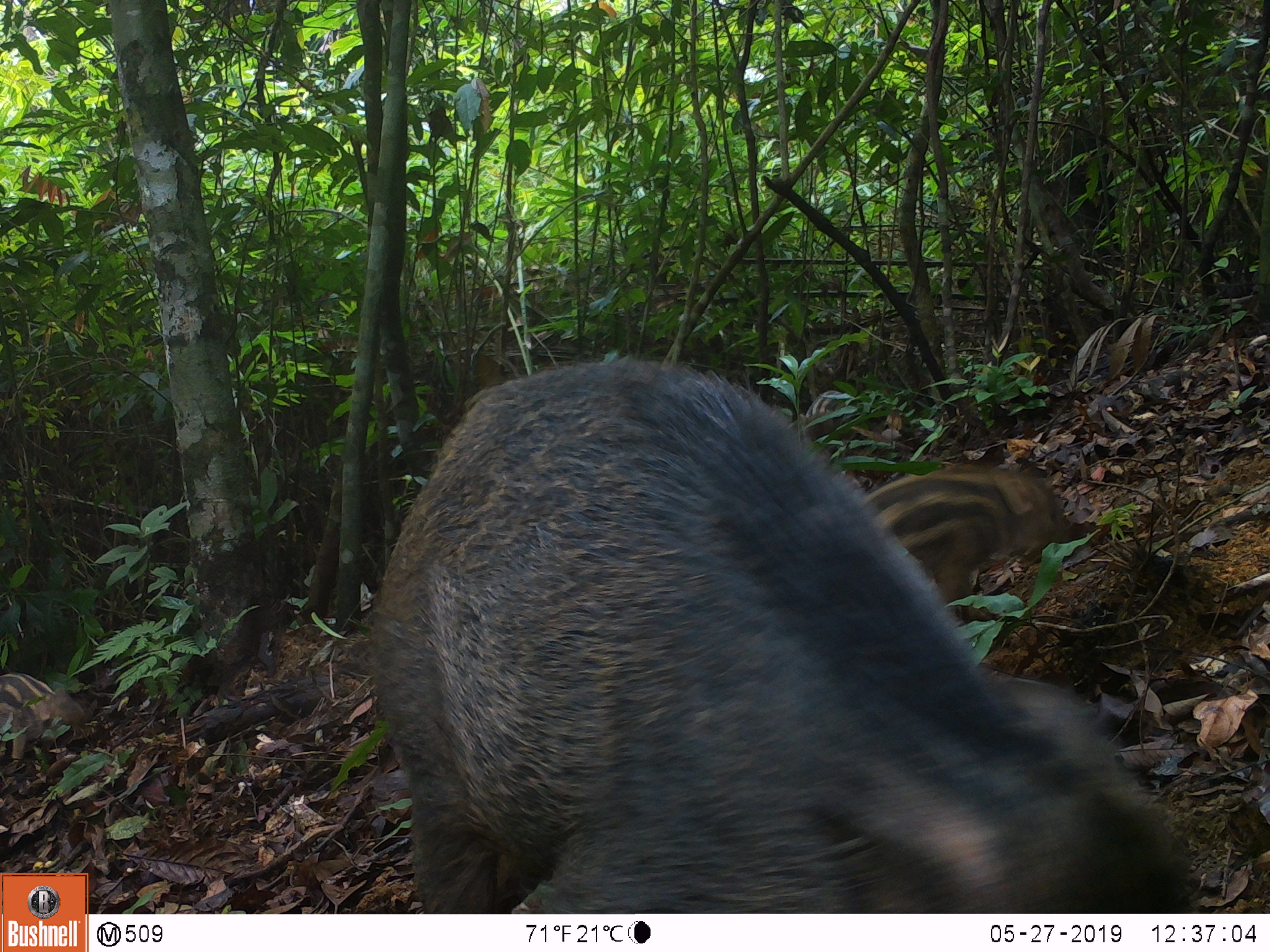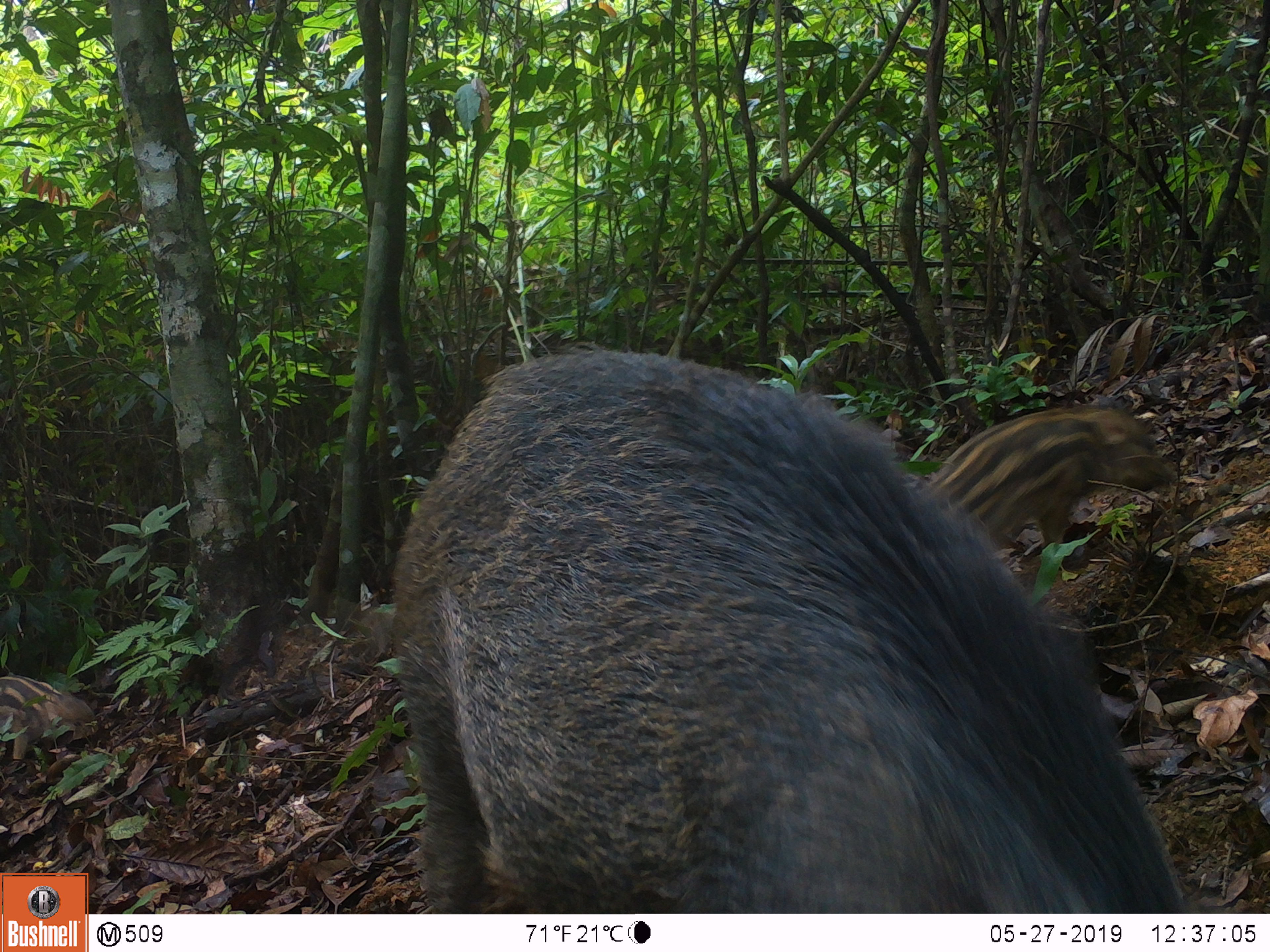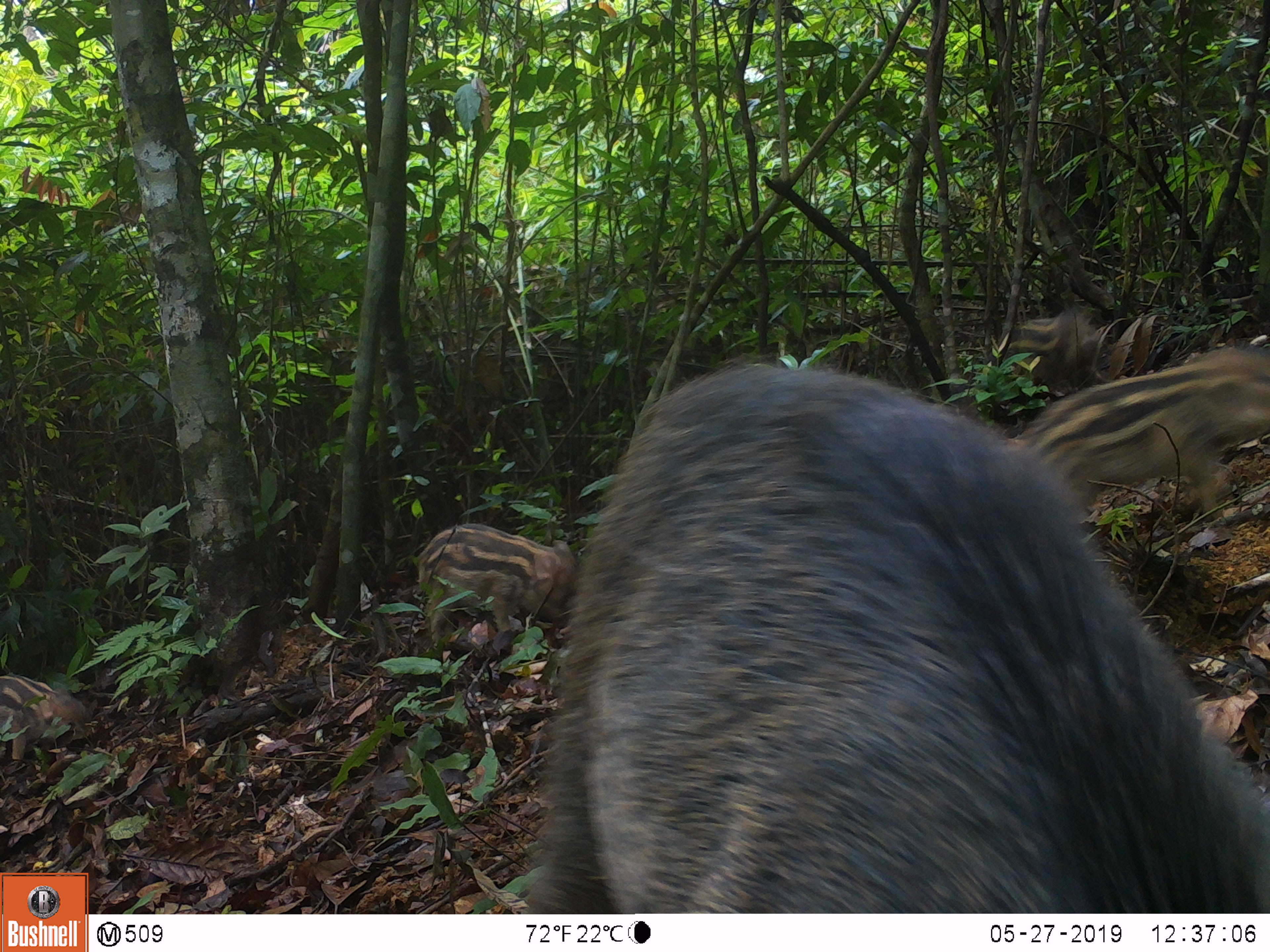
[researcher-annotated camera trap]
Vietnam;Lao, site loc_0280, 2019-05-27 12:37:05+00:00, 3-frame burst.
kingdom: Animalia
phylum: Chordata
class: Mammalia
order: Artiodactyla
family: Suidae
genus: Sus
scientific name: Sus scrofa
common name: eurasian wild pig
Eurasian wild pig (Sus scrofa). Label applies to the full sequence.